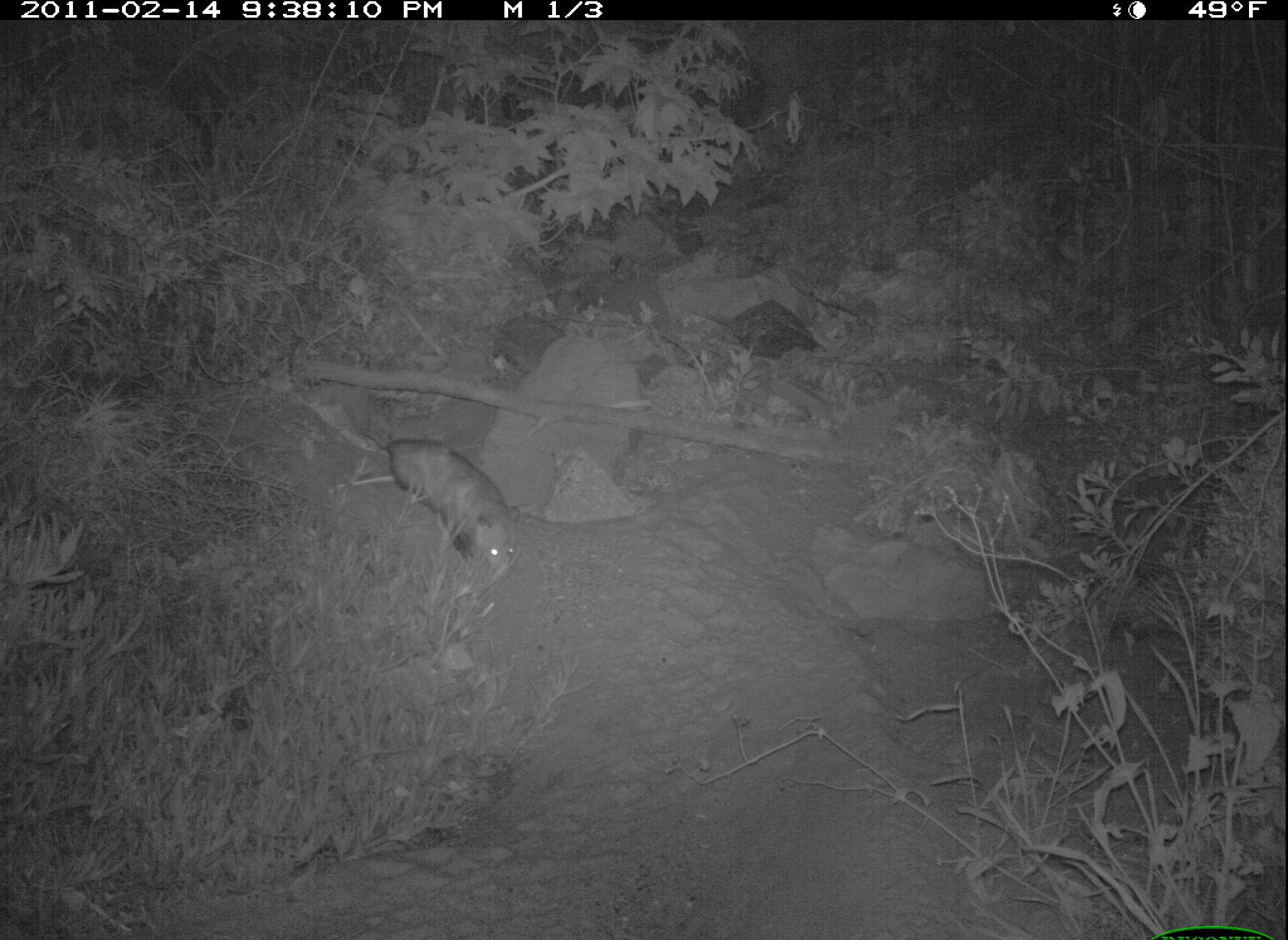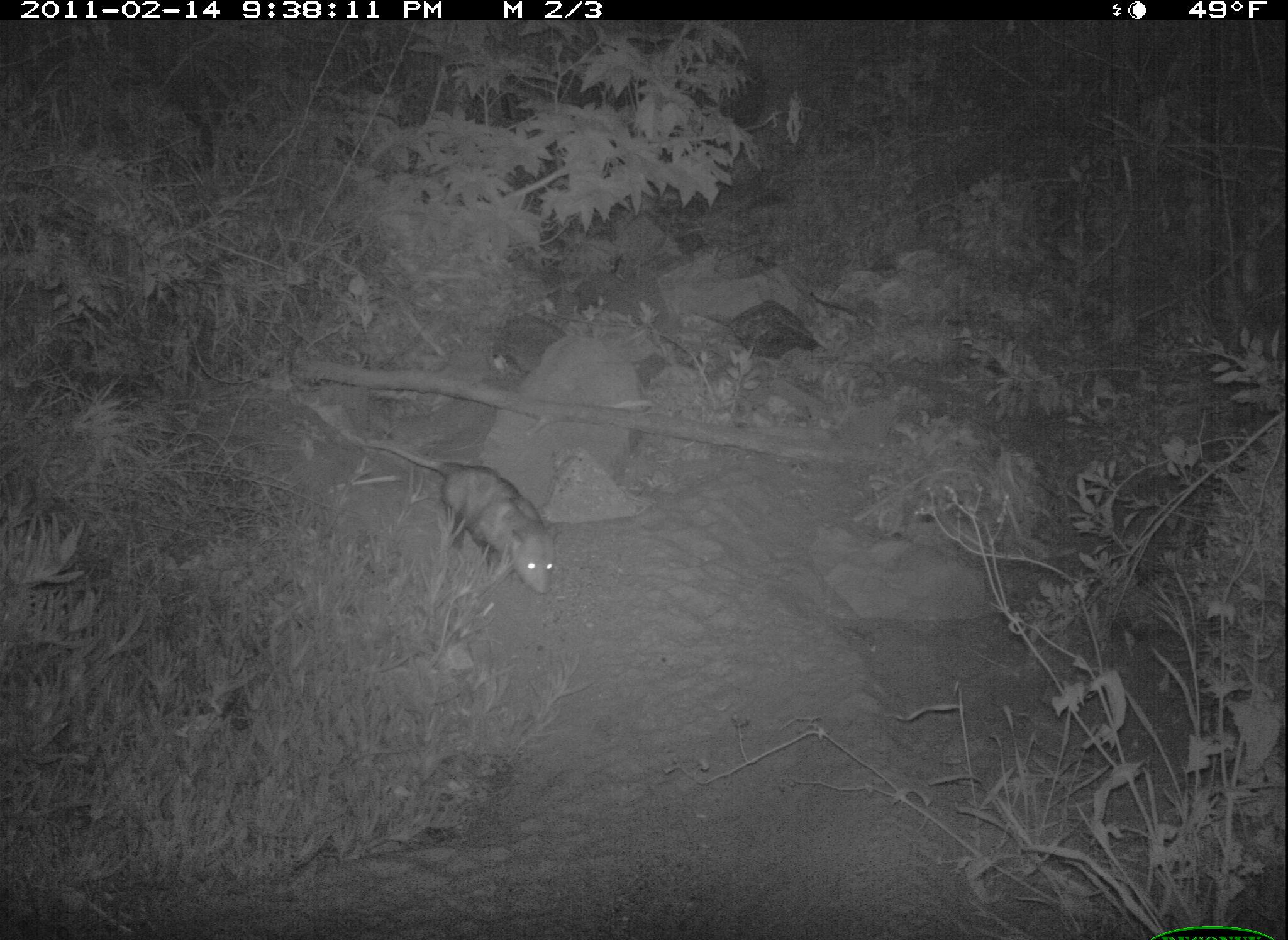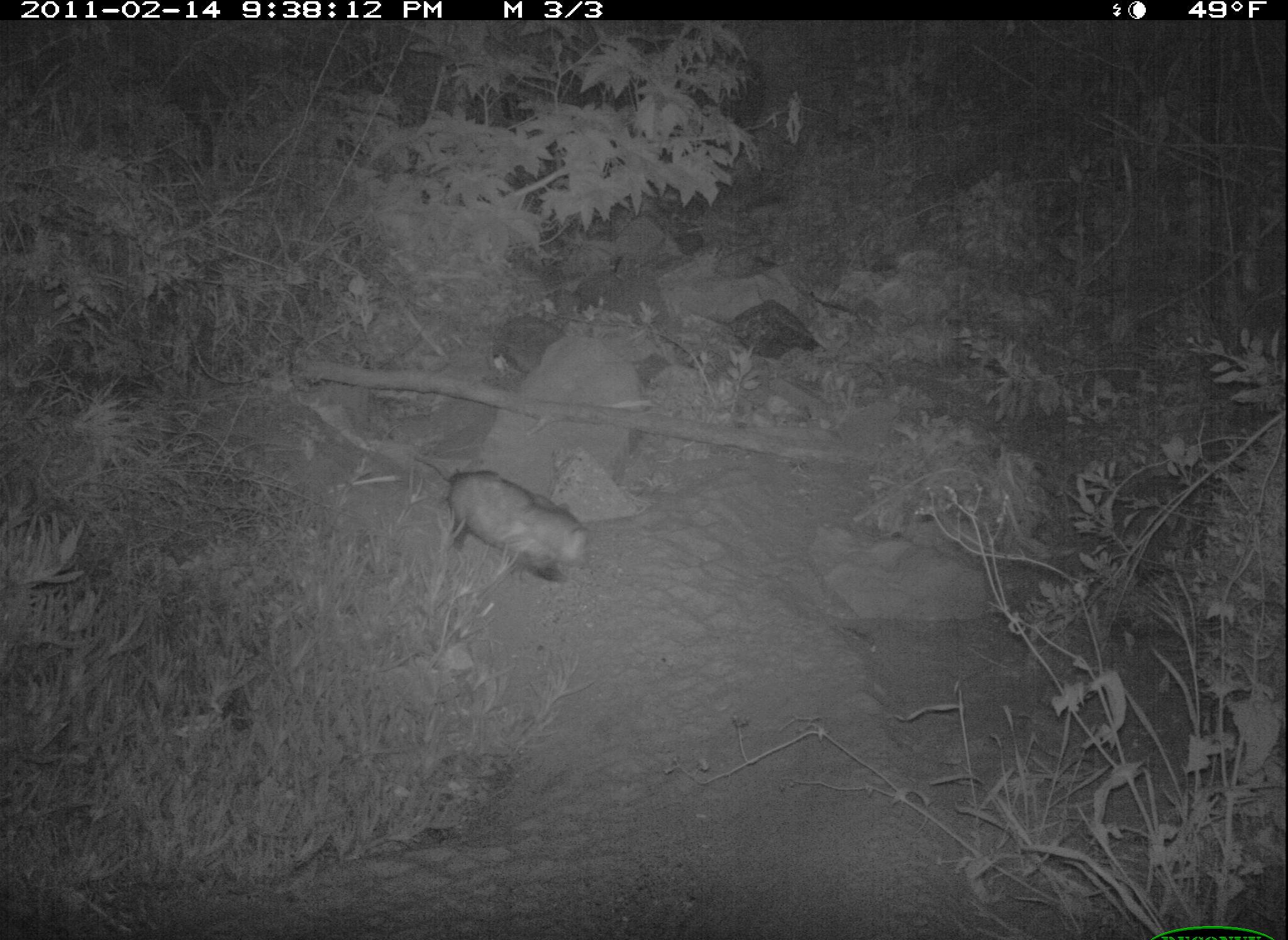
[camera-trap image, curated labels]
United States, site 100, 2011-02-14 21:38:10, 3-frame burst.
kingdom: Animalia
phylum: Chordata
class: Mammalia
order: Didelphimorphia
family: Didelphidae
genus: Didelphis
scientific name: Didelphis virginiana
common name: virginia opossum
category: opossum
Opossum (virginia opossum) (Didelphis virginiana).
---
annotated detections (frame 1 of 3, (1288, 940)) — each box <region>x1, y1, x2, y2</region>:
opossum: <region>359, 404, 531, 588</region>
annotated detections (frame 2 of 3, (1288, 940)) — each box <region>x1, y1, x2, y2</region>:
opossum: <region>370, 434, 568, 602</region>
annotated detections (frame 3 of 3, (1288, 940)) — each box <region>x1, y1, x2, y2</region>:
opossum: <region>404, 454, 609, 601</region>